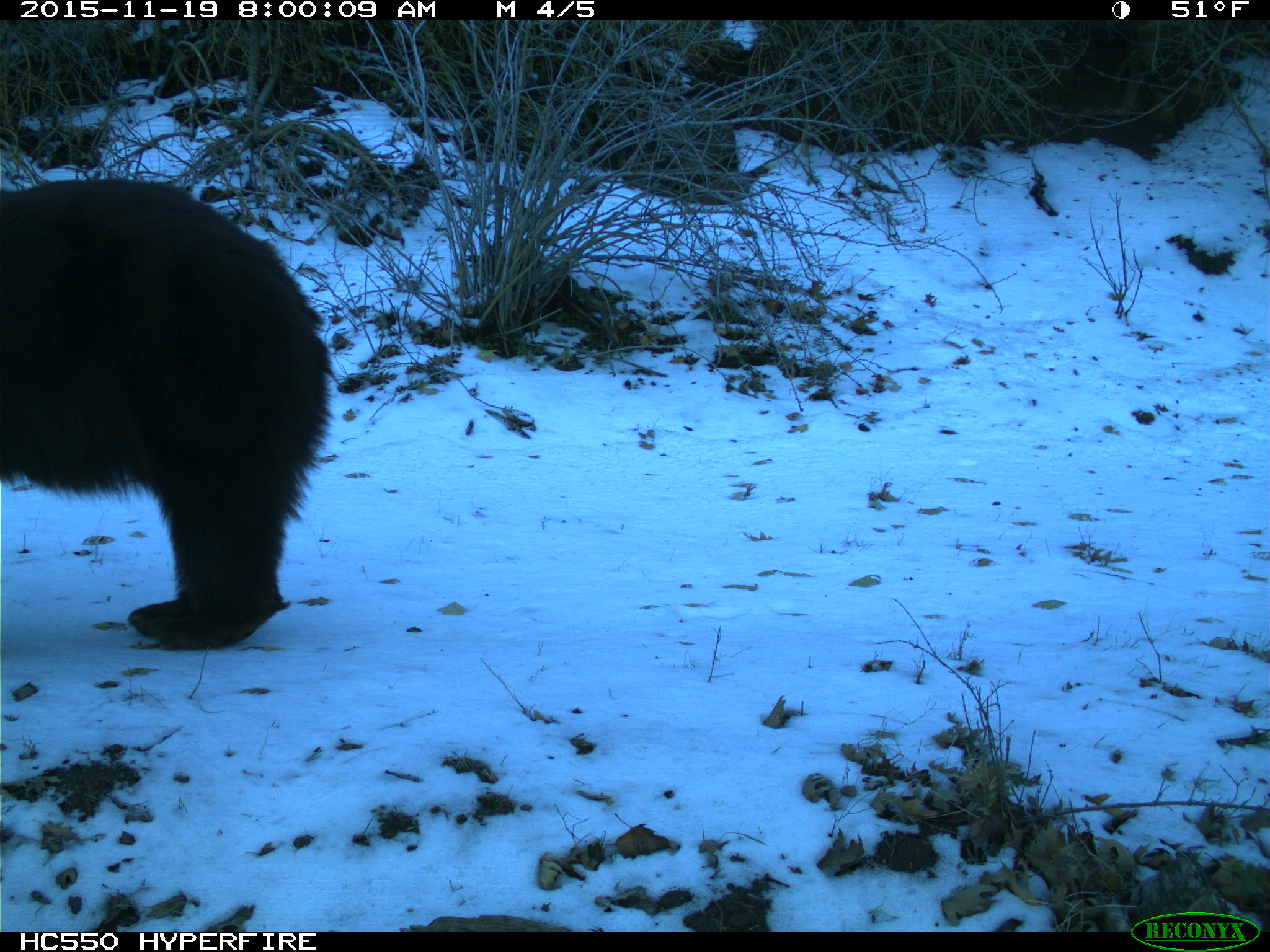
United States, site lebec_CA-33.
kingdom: Animalia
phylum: Chordata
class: Mammalia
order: Carnivora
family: Ursidae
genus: Ursus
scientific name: Ursus americanus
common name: american black bear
Ursus americanus (american black bear).